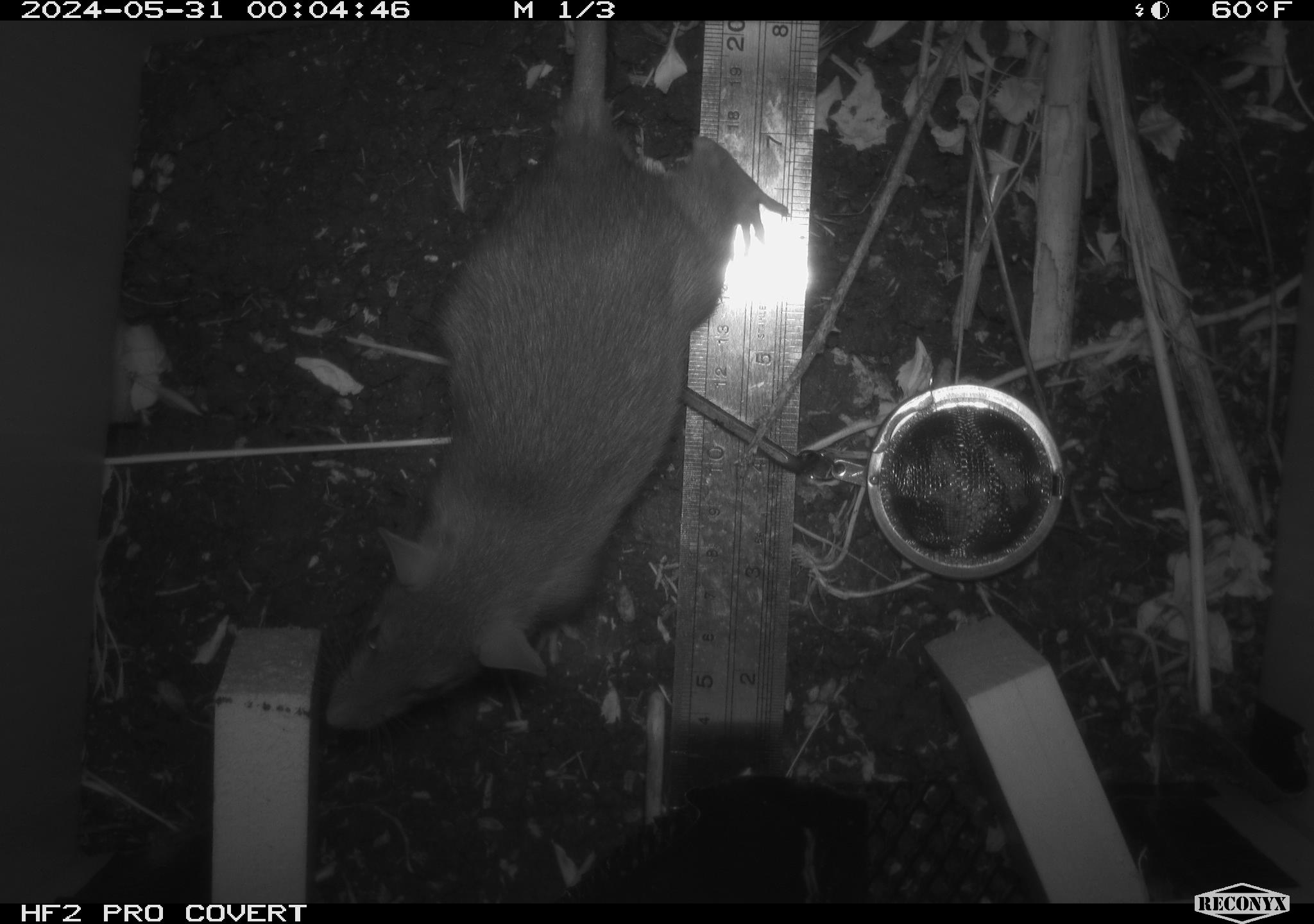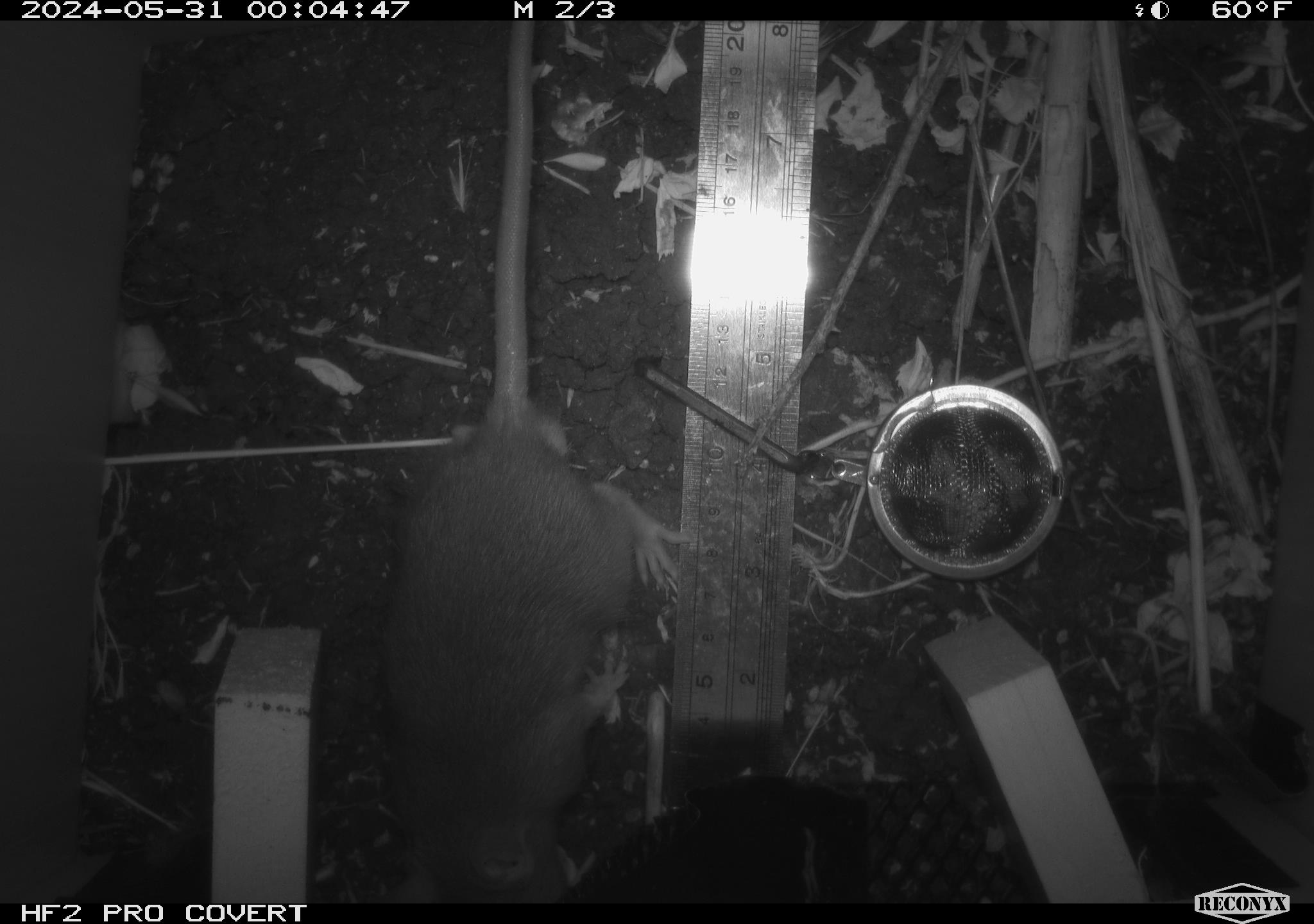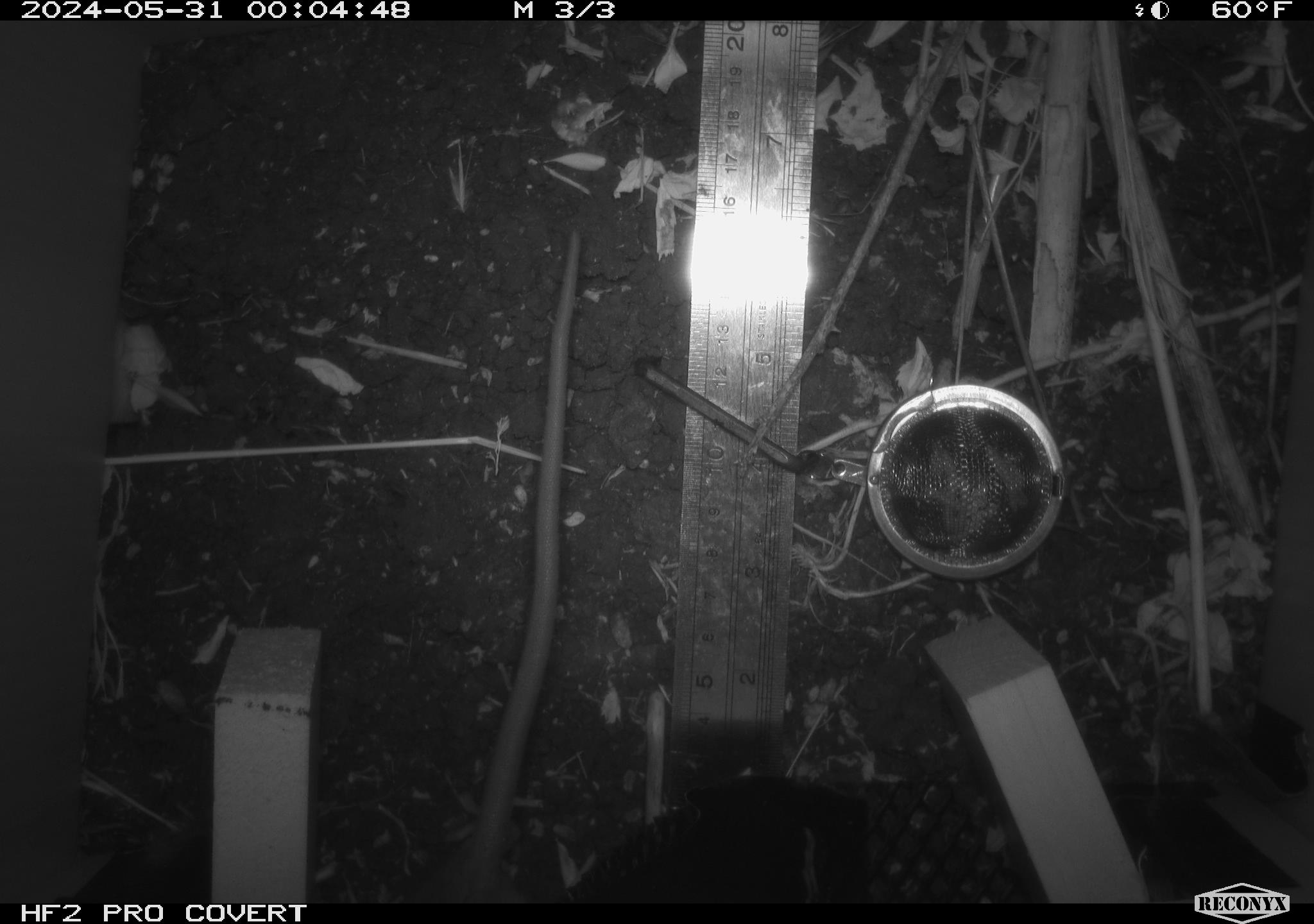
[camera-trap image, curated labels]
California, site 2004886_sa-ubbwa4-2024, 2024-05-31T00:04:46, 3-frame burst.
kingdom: Animalia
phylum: Chordata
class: Mammalia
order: Rodentia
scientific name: Rodentia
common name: woodrat or rat or mouse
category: woodrat or rat or mouse species